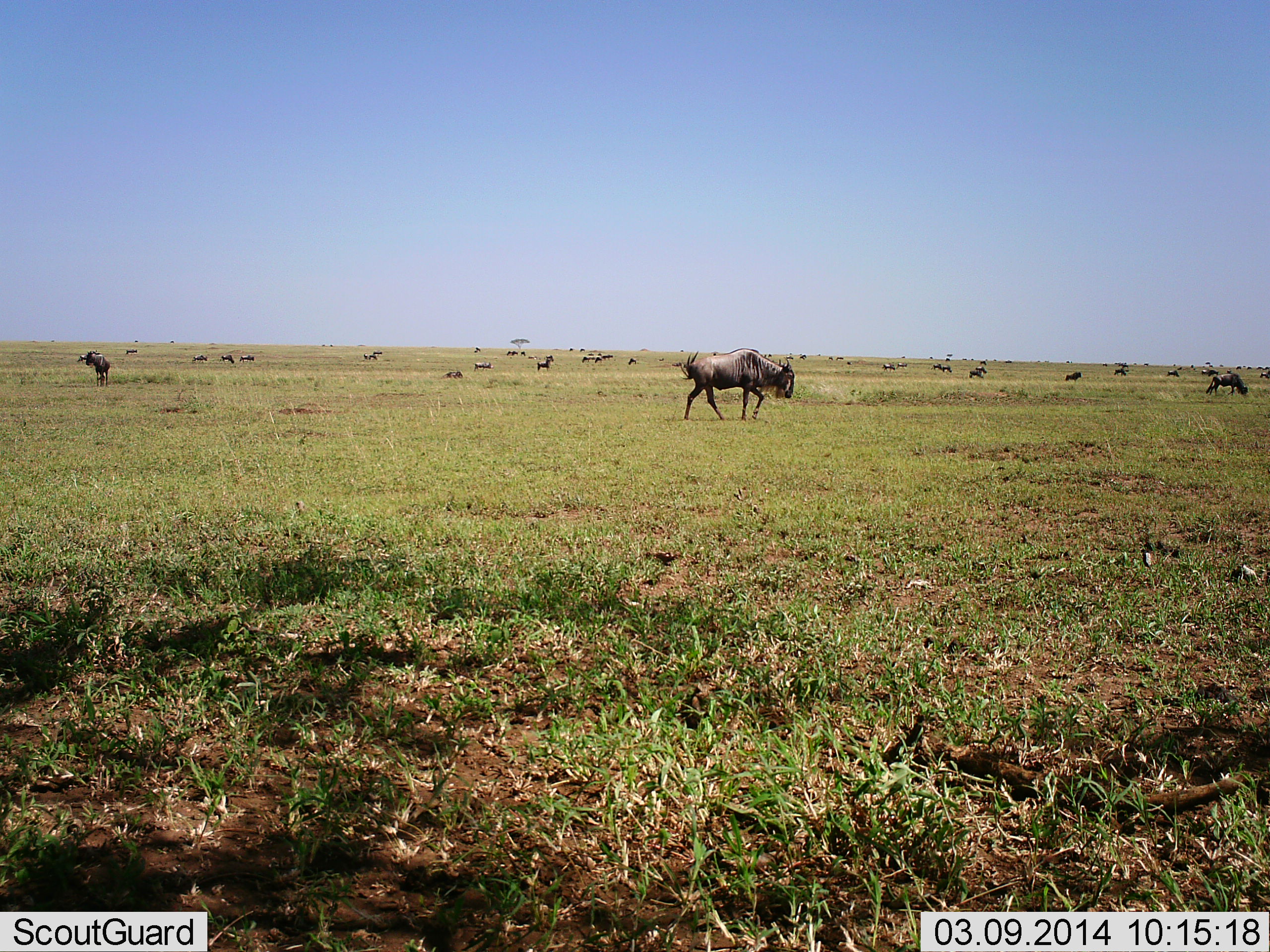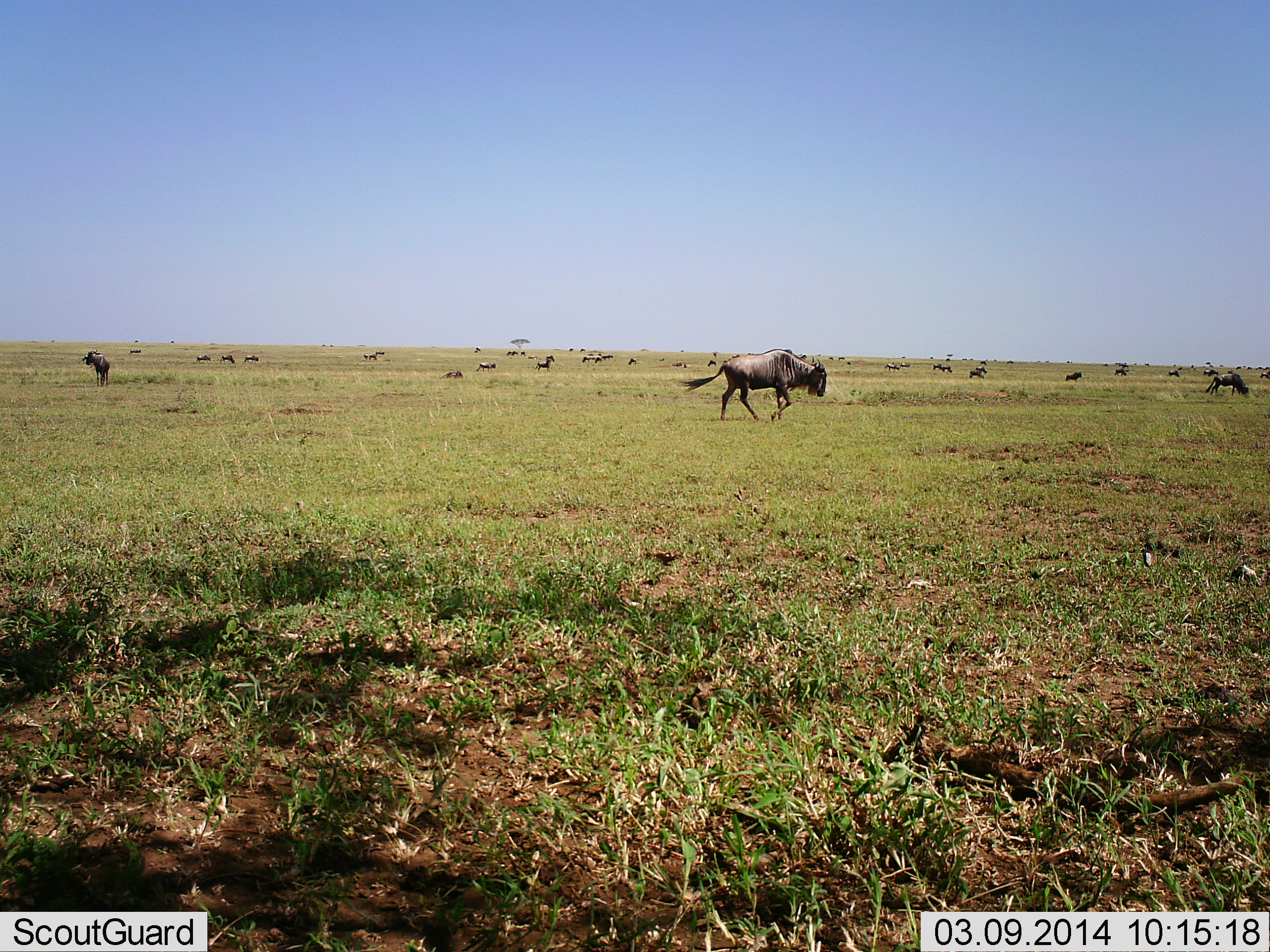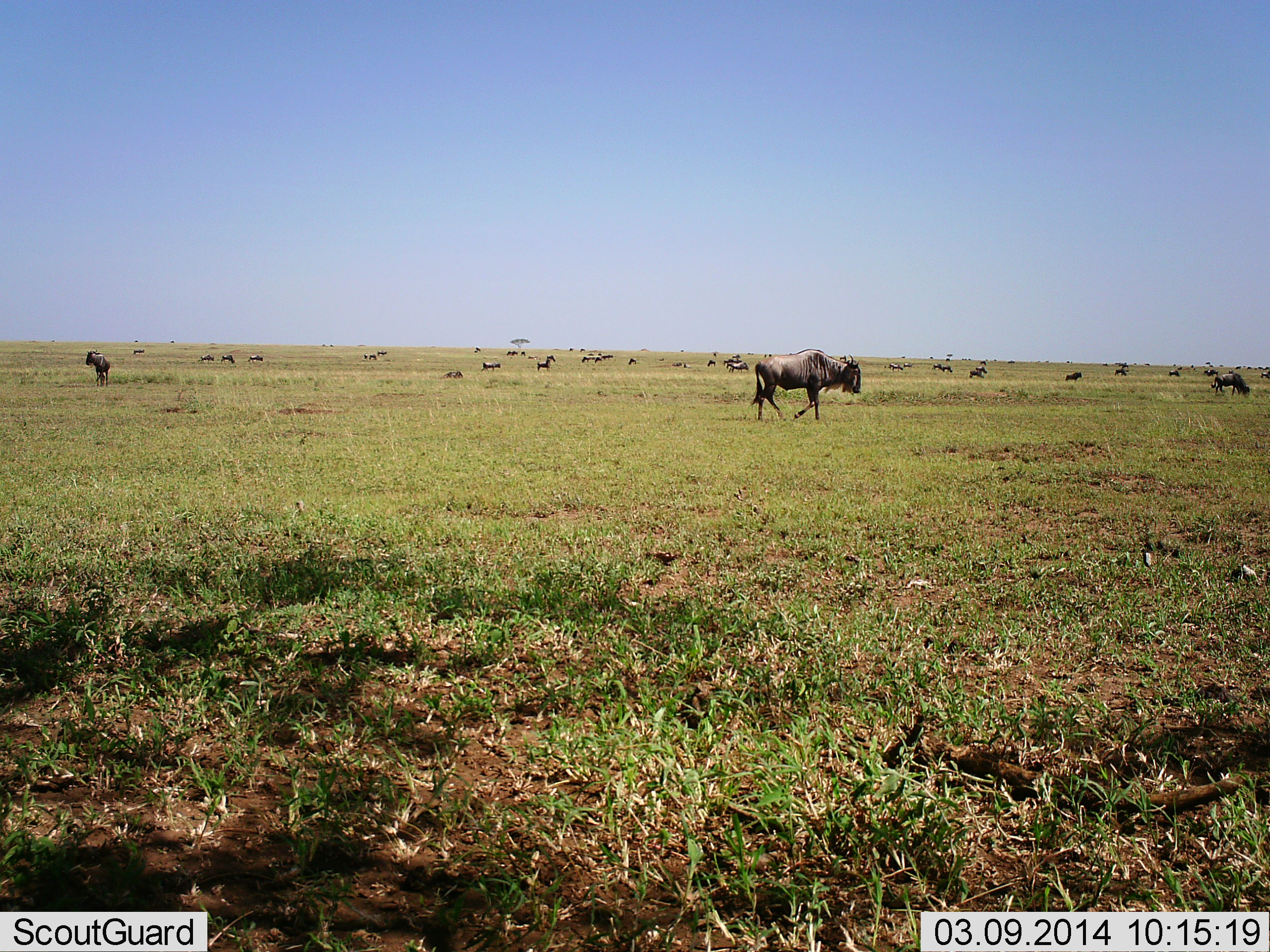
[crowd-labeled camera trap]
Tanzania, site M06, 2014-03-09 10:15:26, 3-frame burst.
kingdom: Animalia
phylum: Chordata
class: Mammalia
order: Artiodactyla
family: Bovidae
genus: Connochaetes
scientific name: Connochaetes taurinus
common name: blue wildebeest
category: wildebeest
Wildebeest (blue wildebeest) (Connochaetes taurinus), count 11-50. Behavior (volunteer vote fractions): standing 64%, resting 9%, moving 73%, interacting 0%. Young present (vote fraction): 0%. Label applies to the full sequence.